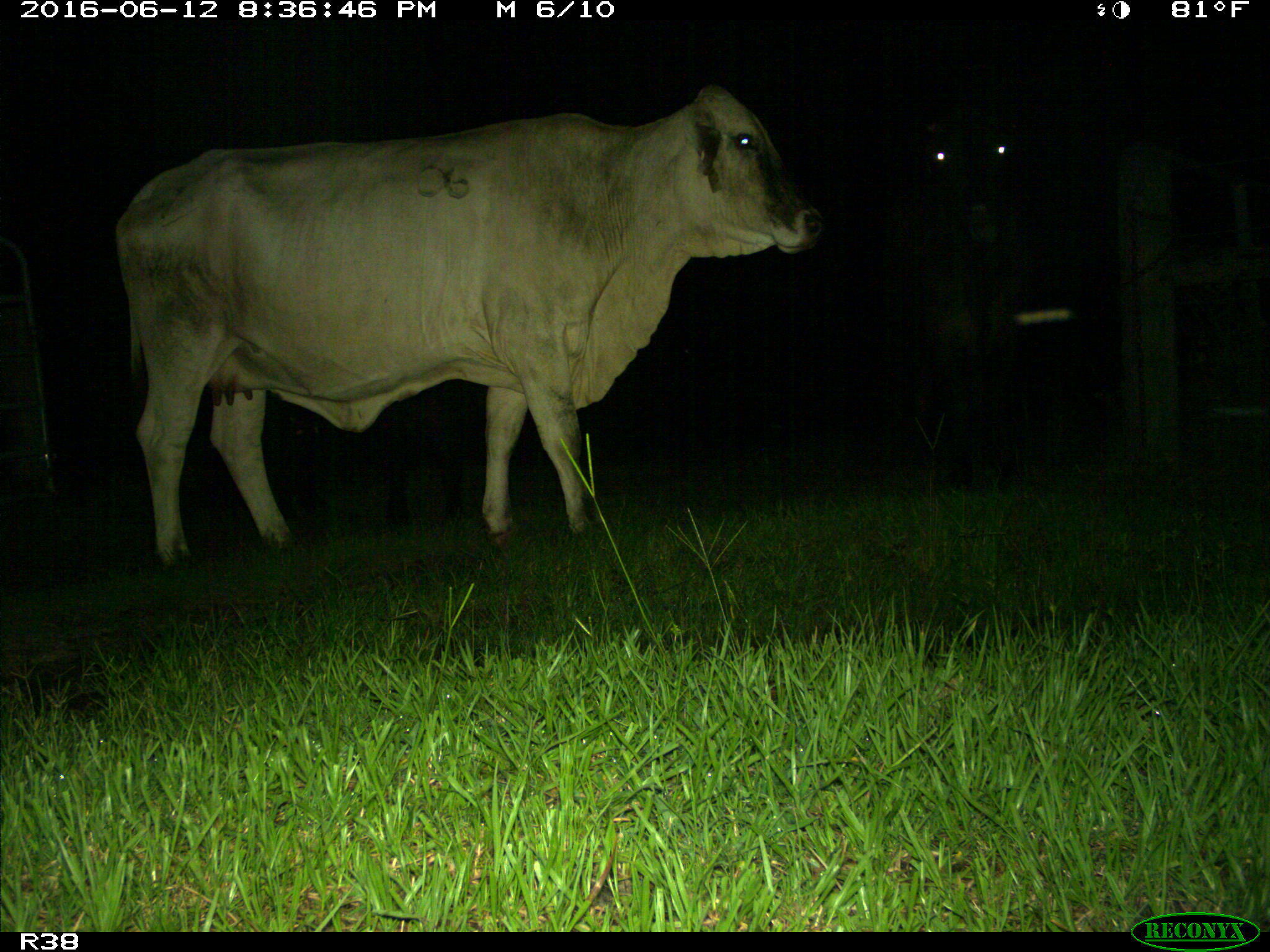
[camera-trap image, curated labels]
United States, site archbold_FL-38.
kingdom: Animalia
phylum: Chordata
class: Mammalia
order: Artiodactyla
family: Bovidae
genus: Bos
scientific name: Bos taurus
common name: domestic cow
Bos taurus (domestic cow).